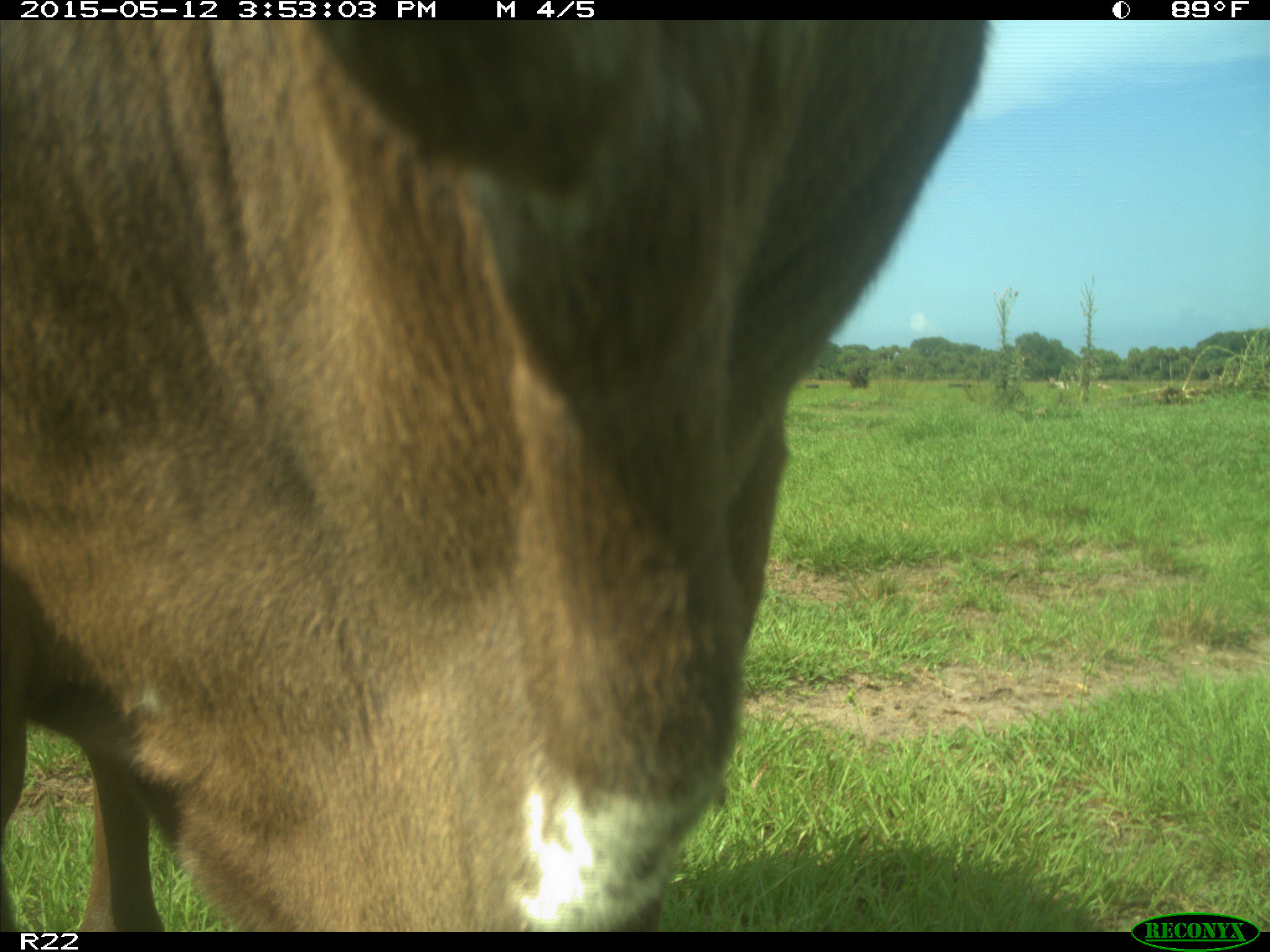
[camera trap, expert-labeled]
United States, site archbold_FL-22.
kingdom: Animalia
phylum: Chordata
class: Mammalia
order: Artiodactyla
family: Bovidae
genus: Bos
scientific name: Bos taurus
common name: domestic cow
Bos taurus (domestic cow).